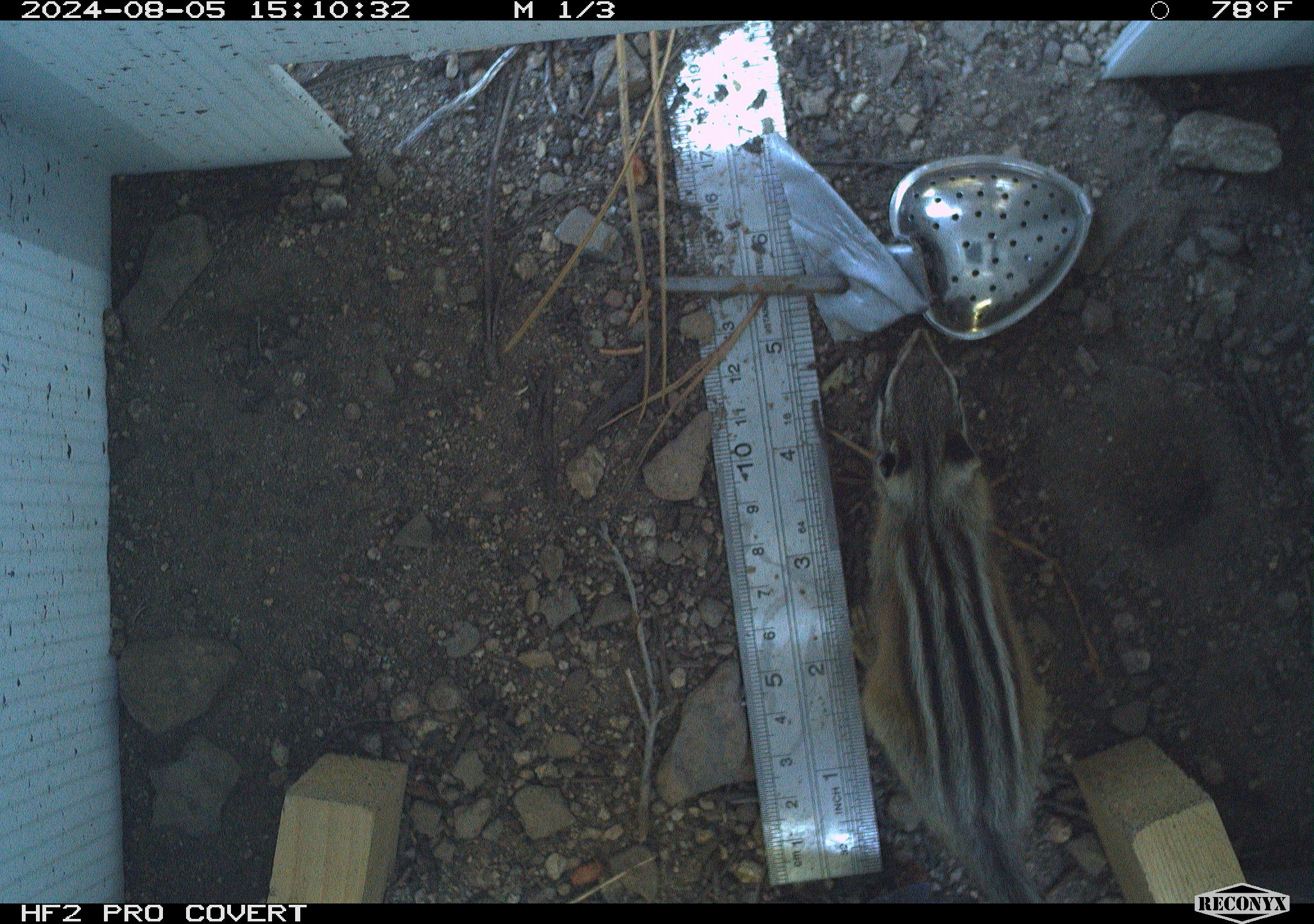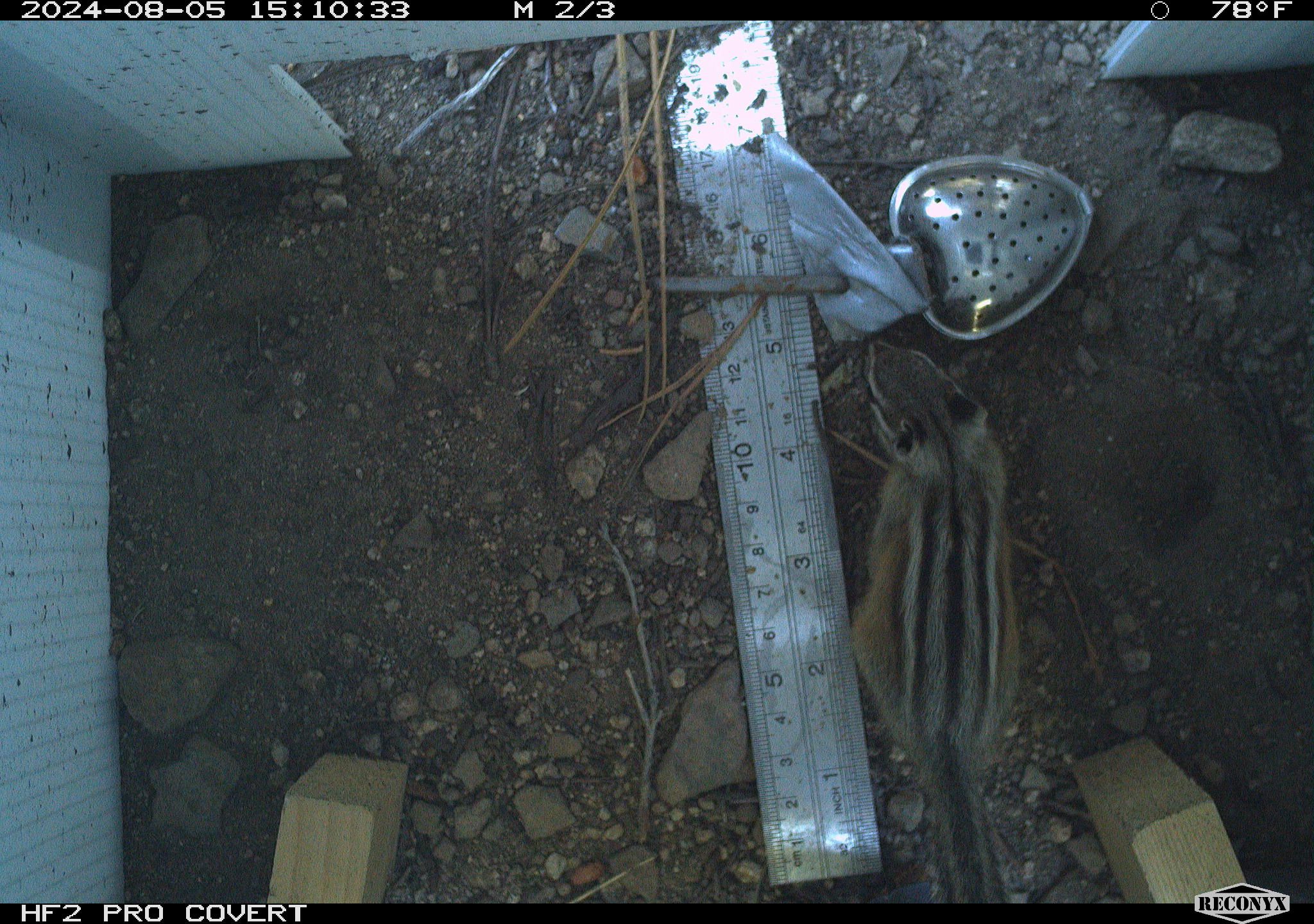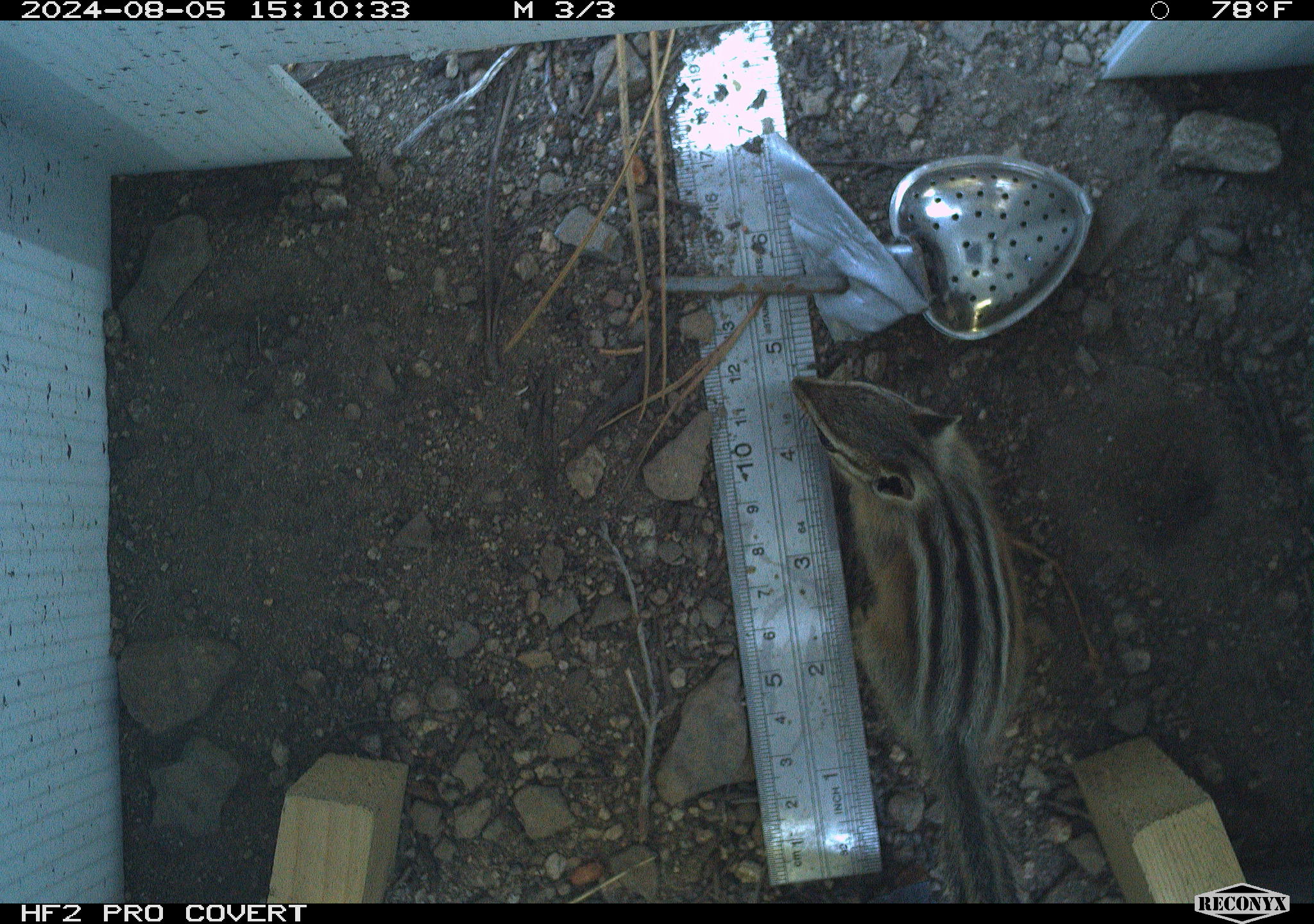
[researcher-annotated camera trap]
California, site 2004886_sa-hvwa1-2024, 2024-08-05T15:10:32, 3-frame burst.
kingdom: Animalia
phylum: Chordata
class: Mammalia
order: Rodentia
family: Sciuridae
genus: Neotamias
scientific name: Neotamias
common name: western chipmunks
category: neotamias species